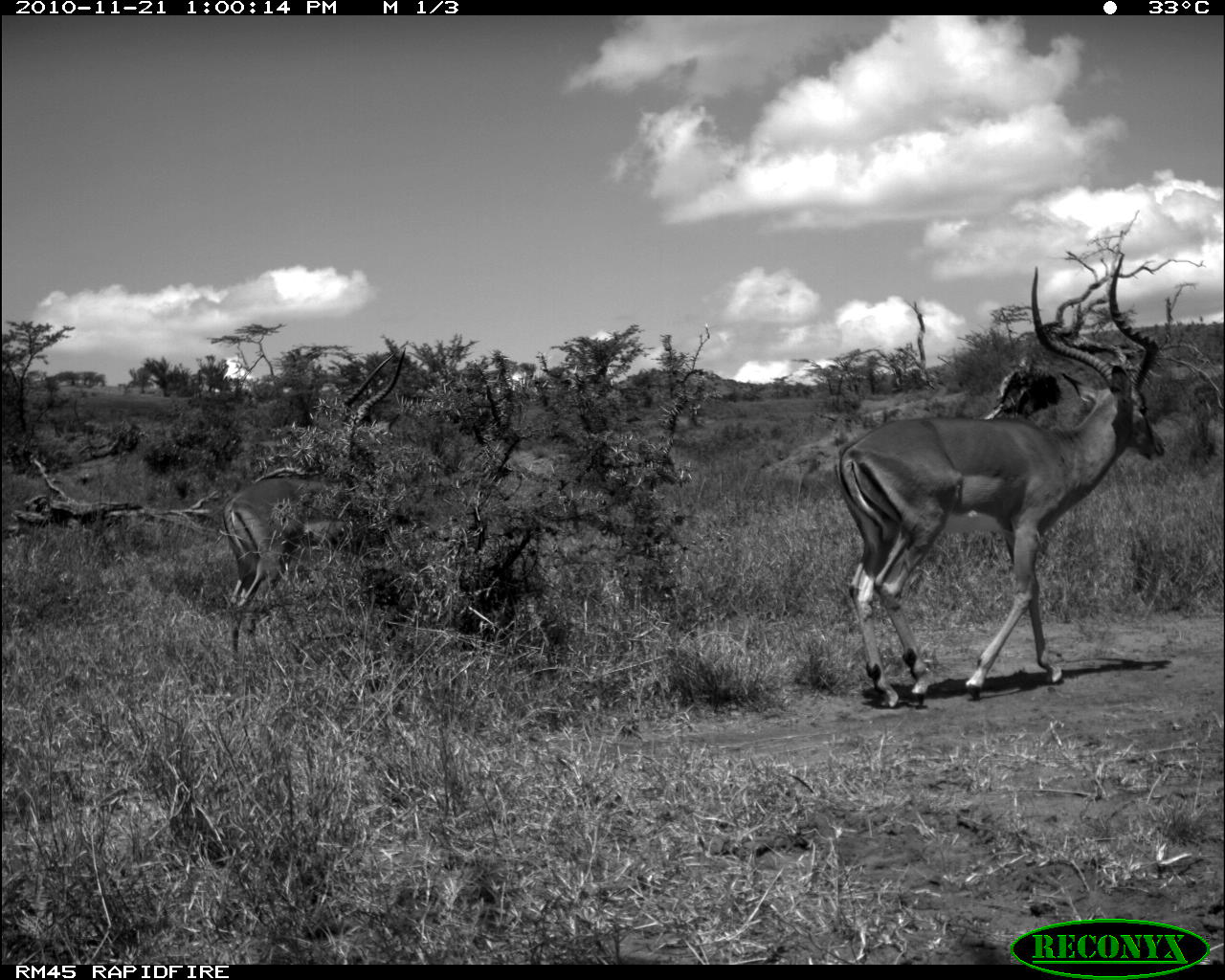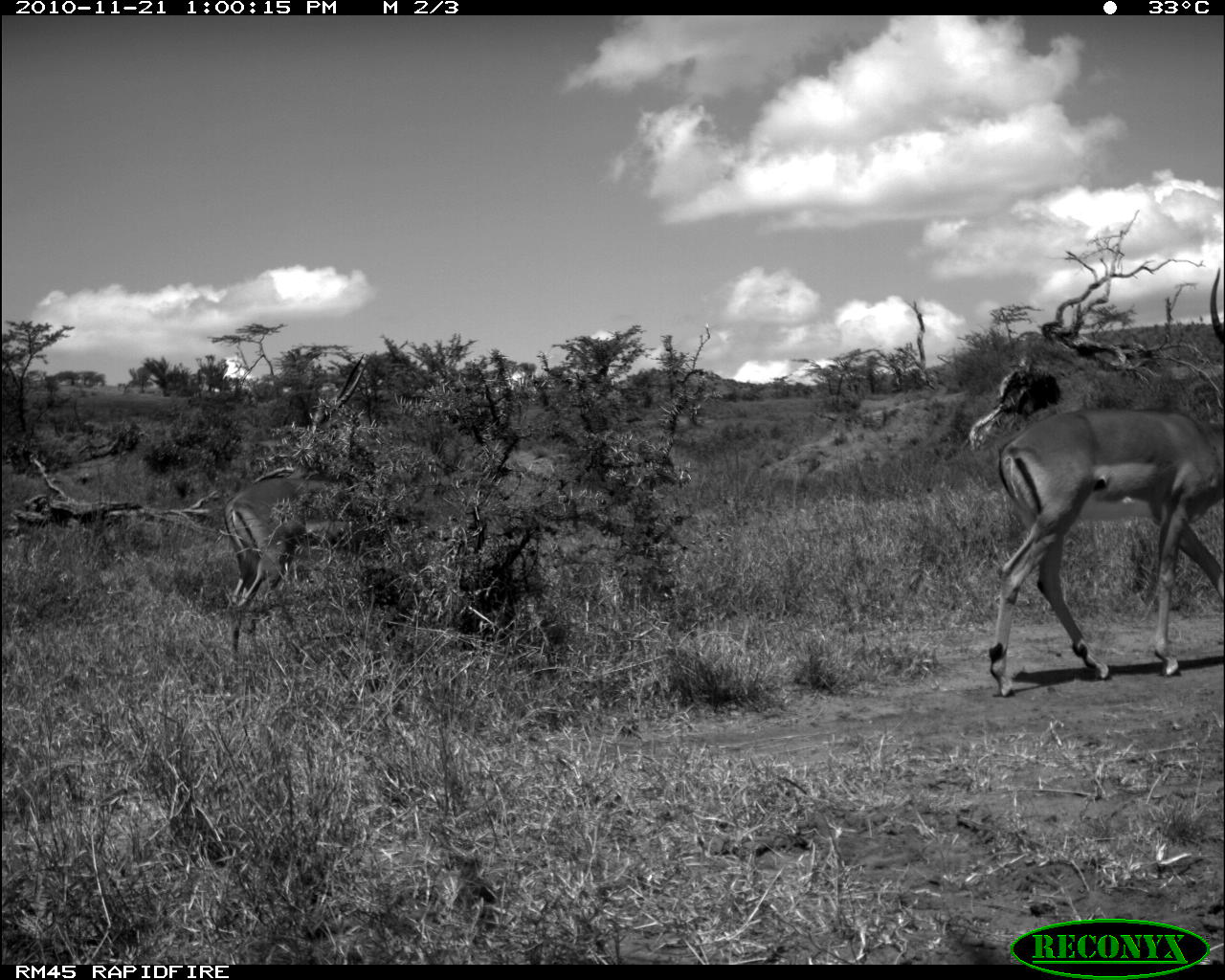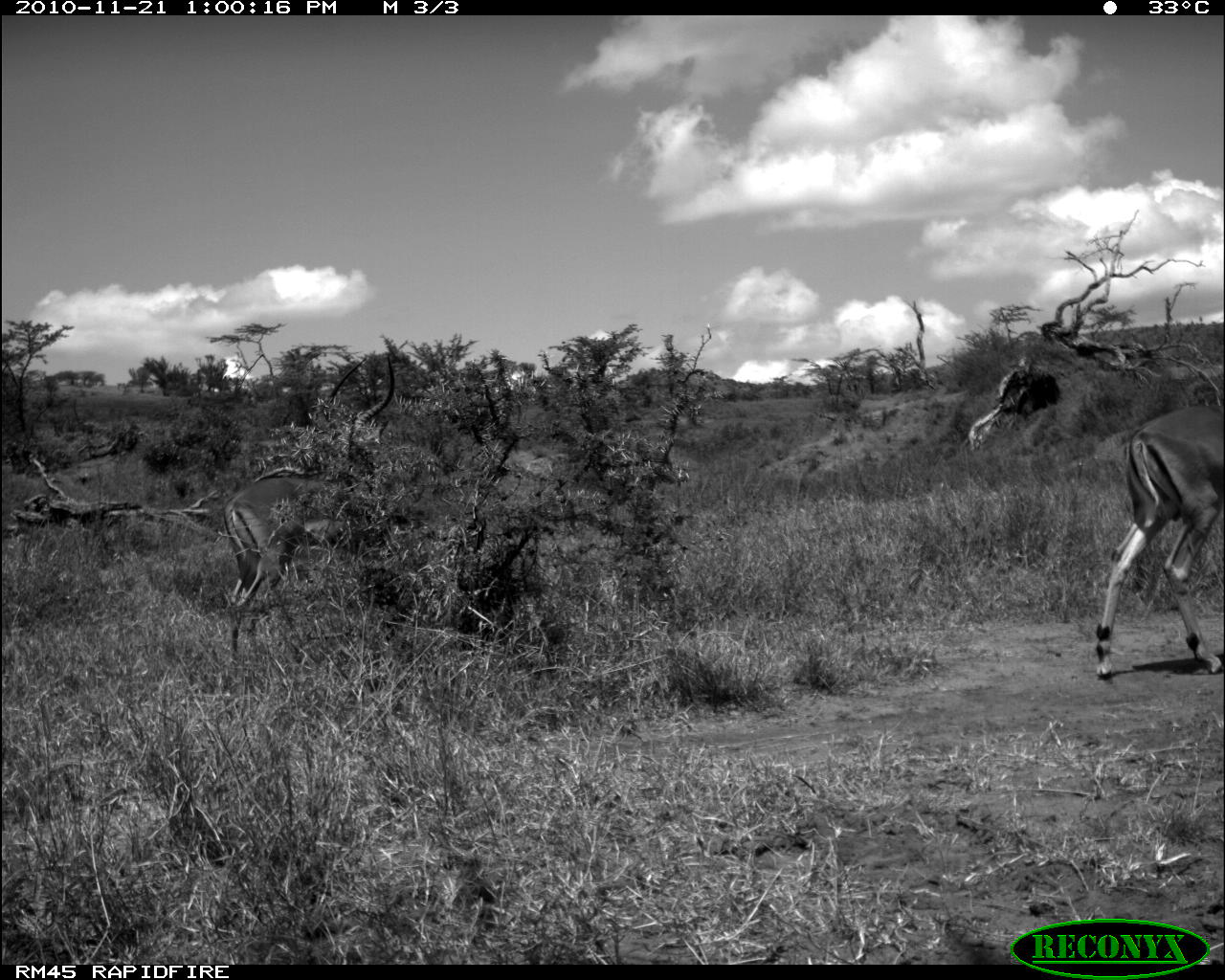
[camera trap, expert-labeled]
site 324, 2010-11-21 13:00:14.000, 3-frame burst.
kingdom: Animalia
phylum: Chordata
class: Mammalia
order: Artiodactyla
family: Bovidae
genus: Aepyceros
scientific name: Aepyceros melampus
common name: impala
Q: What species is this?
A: Aepyceros melampus (impala).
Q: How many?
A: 2.